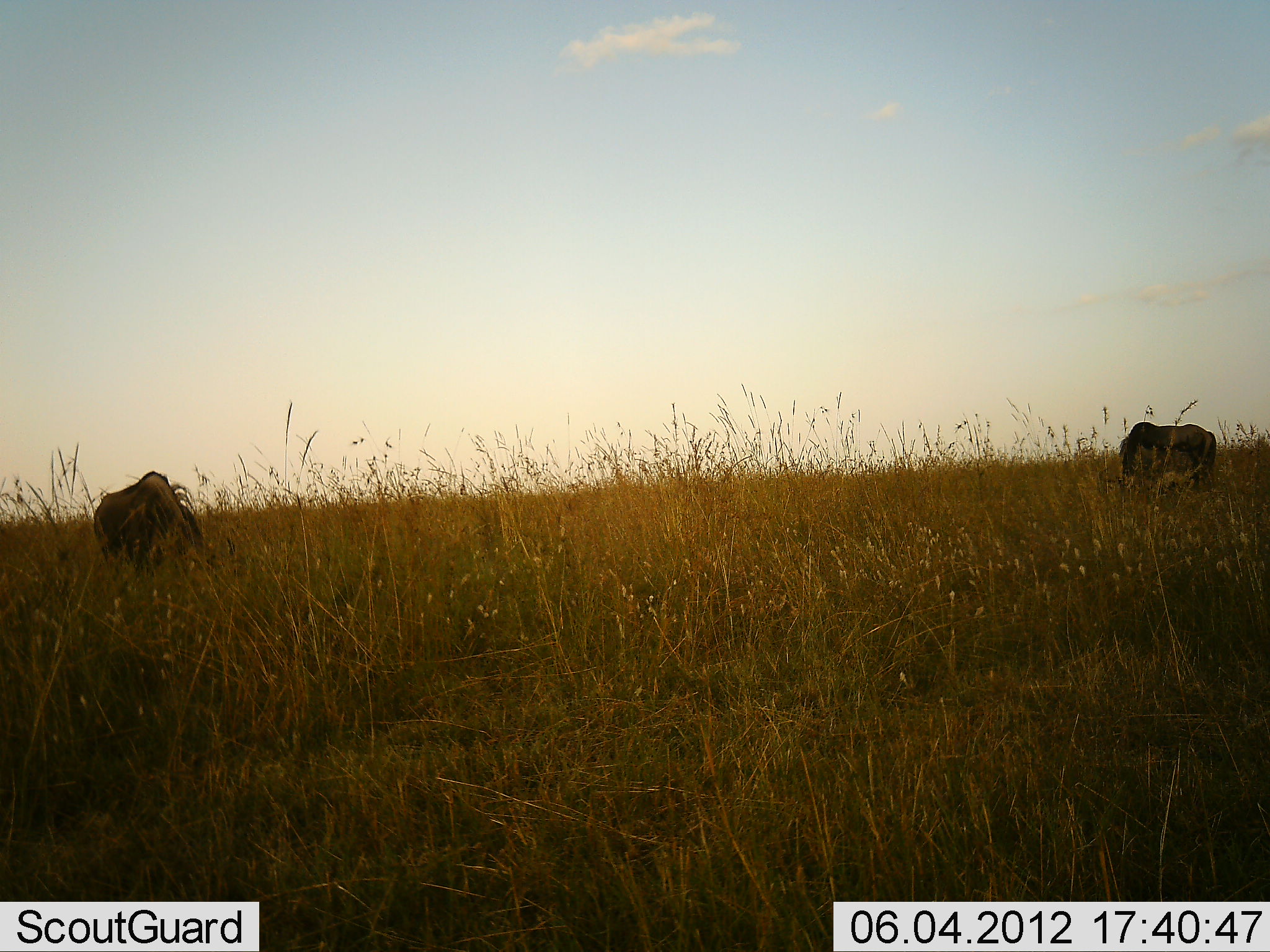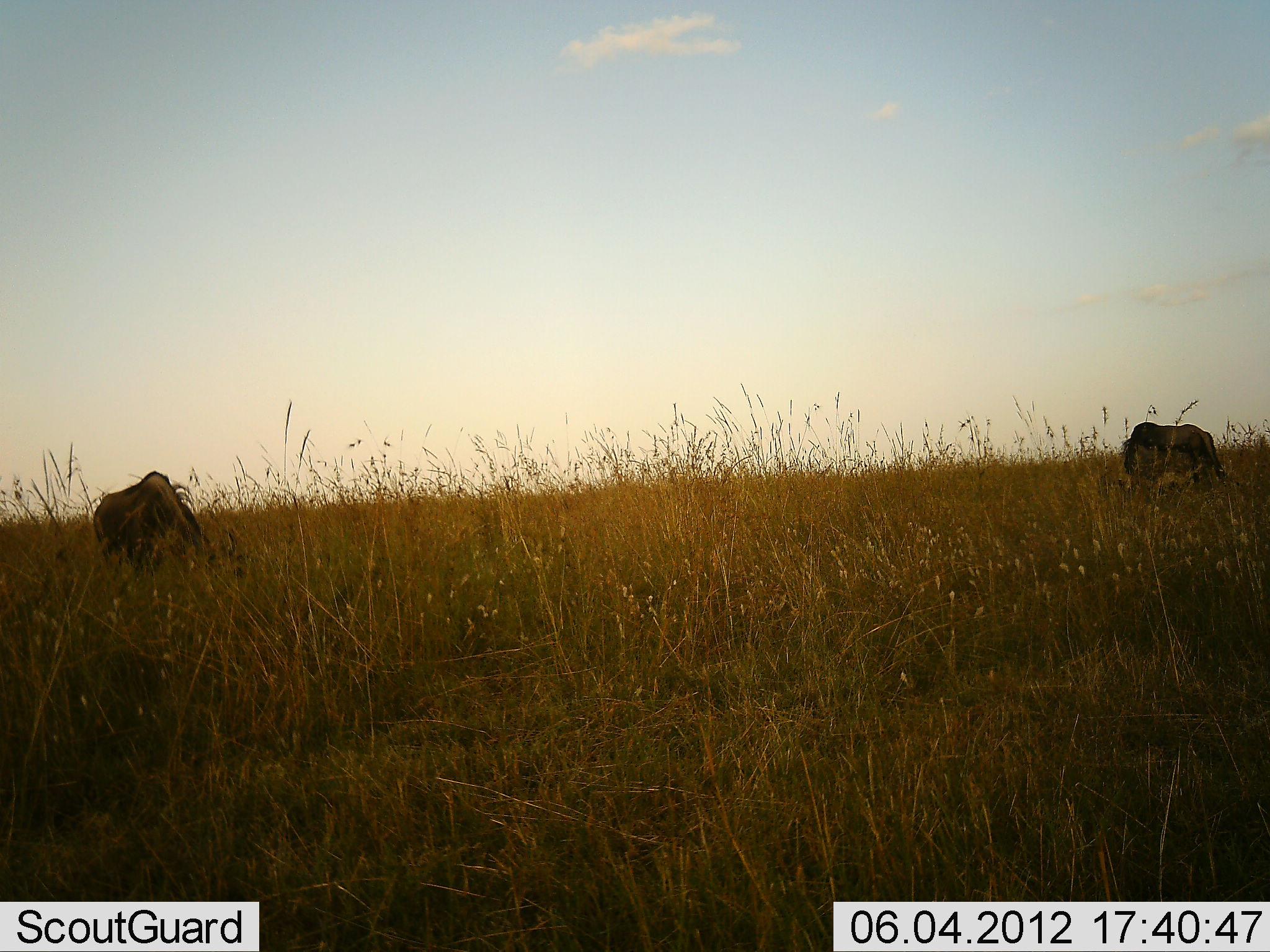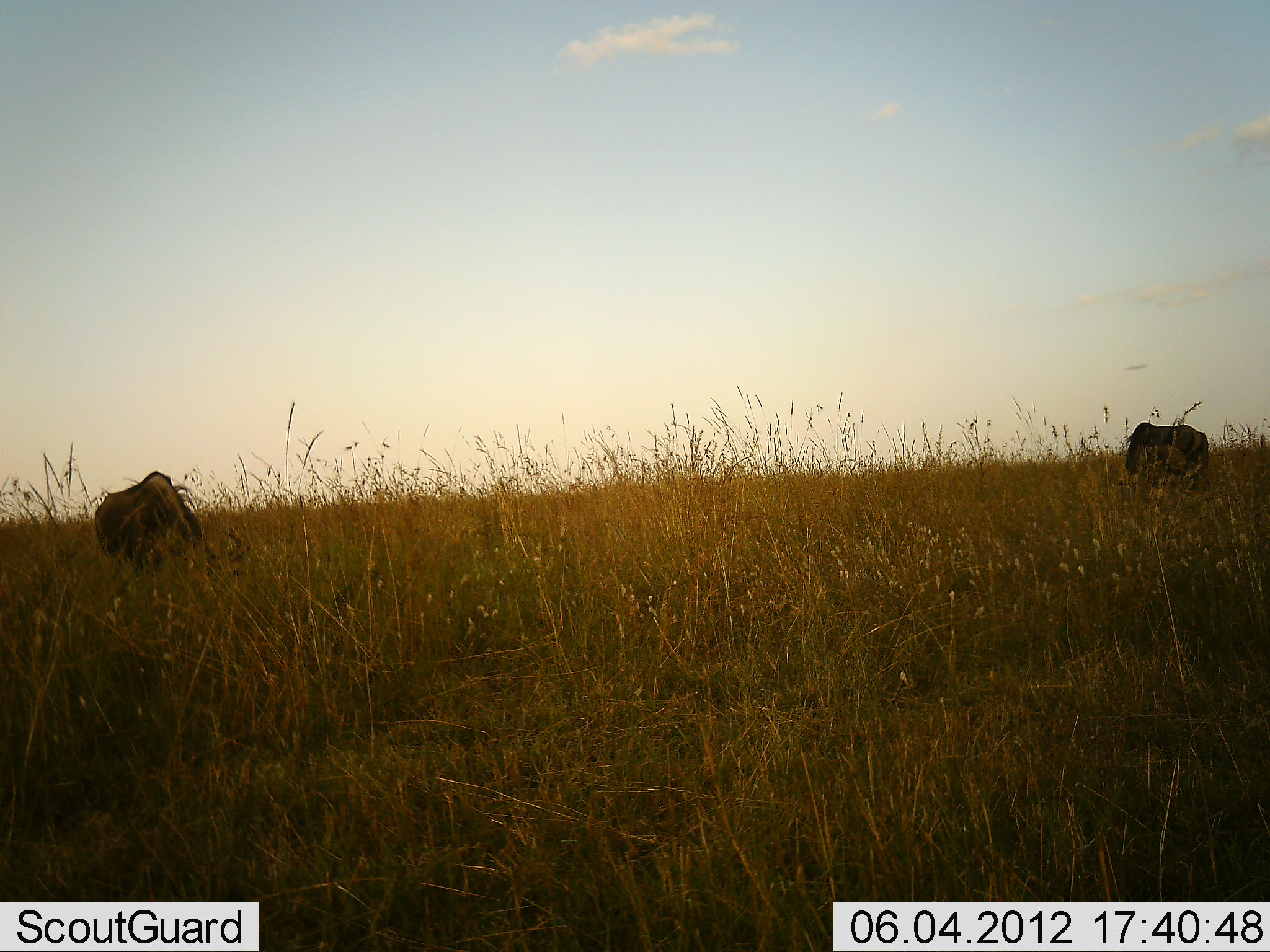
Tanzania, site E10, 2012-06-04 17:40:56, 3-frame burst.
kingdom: Animalia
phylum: Chordata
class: Mammalia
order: Artiodactyla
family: Bovidae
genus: Connochaetes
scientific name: Connochaetes taurinus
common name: blue wildebeest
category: wildebeest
Wildebeest (blue wildebeest) (Connochaetes taurinus), count 2. Behavior (volunteer vote fractions): standing 30%, resting 0%, moving 0%, interacting 0%. Young present (vote fraction): 0%. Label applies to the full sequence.